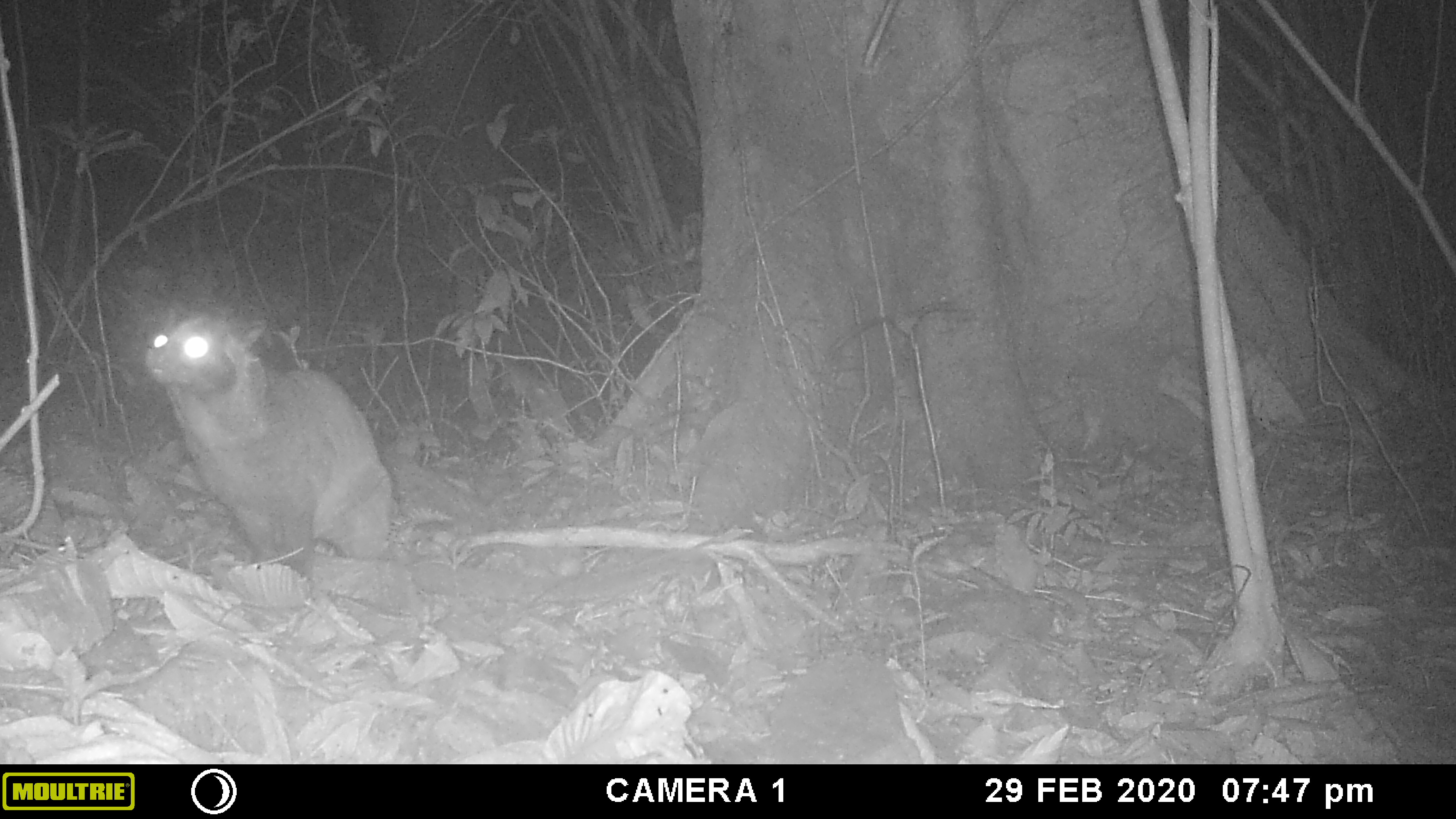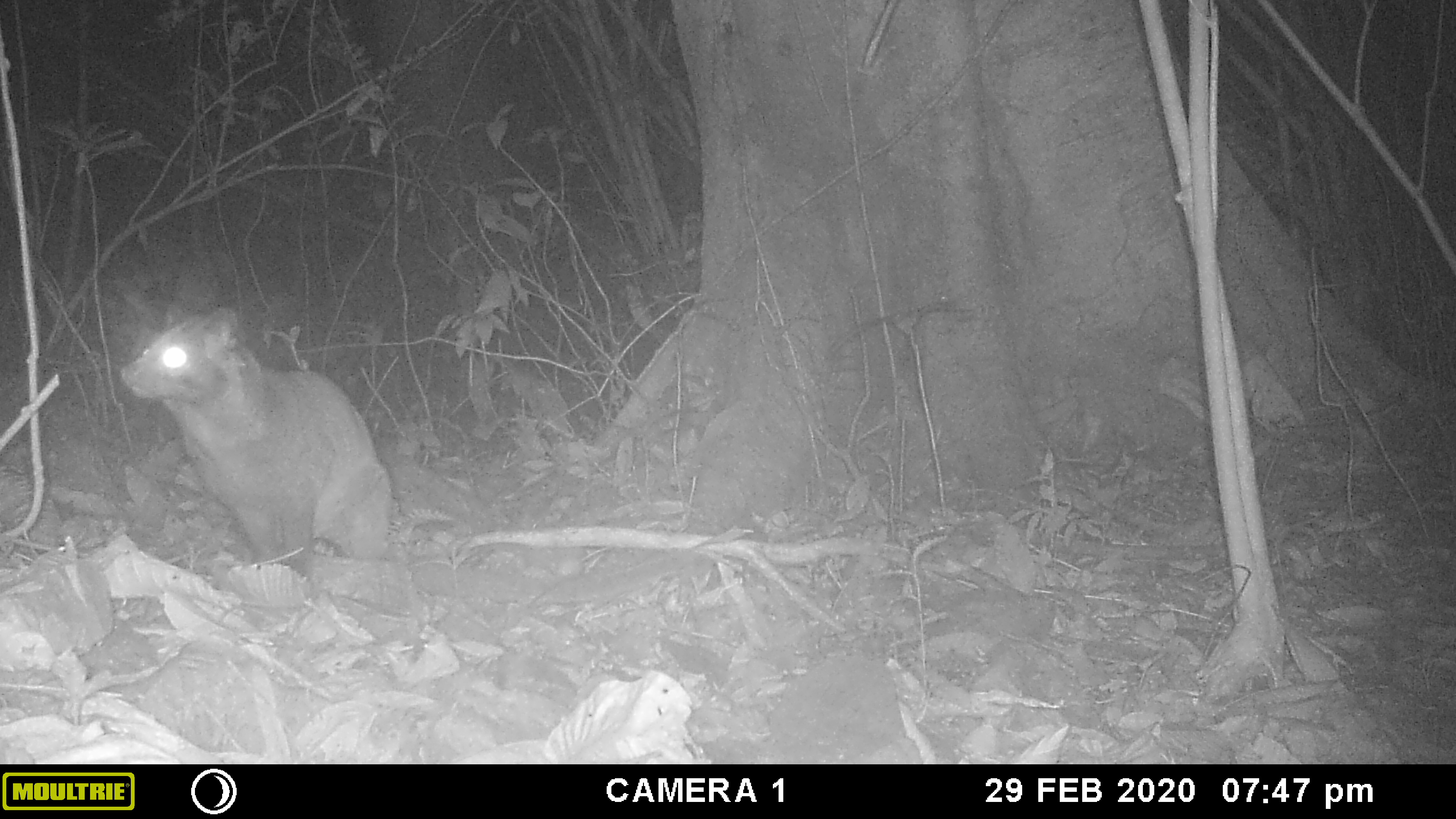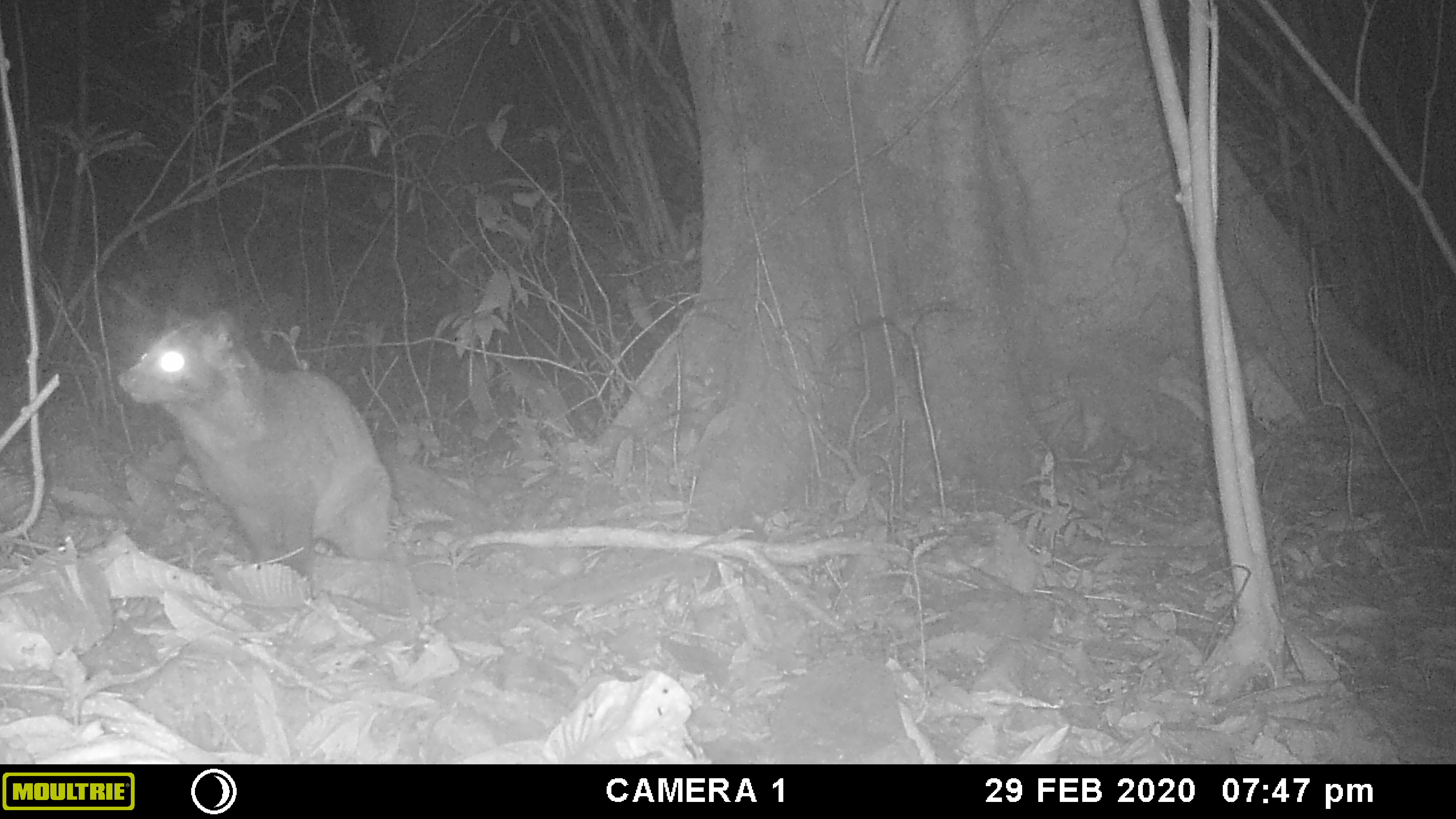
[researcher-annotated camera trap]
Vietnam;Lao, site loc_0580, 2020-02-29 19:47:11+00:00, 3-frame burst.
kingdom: Animalia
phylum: Chordata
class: Mammalia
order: Carnivora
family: Viverridae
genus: Paguma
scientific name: Paguma larvata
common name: masked palm civet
Masked palm civet (Paguma larvata). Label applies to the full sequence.